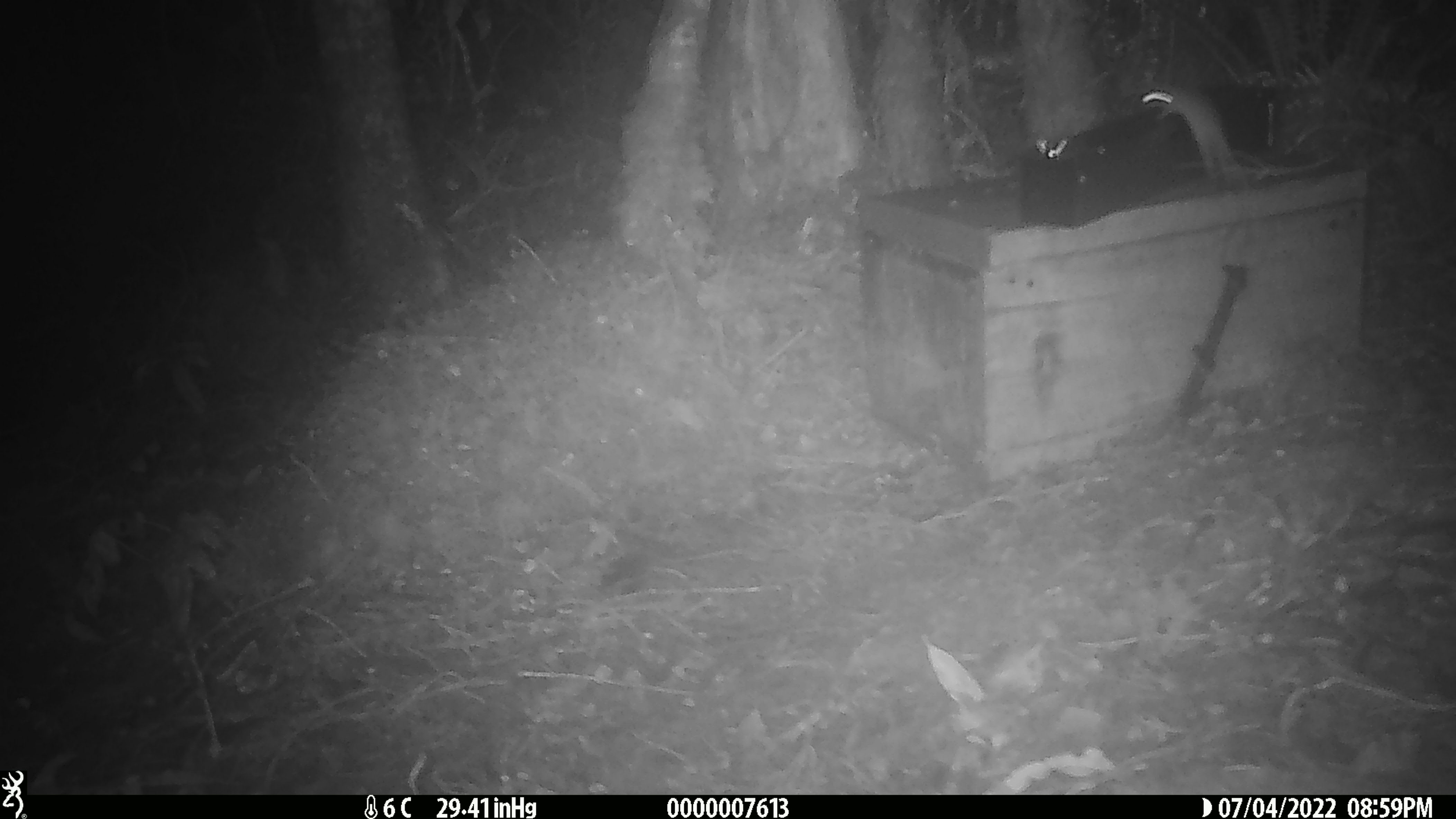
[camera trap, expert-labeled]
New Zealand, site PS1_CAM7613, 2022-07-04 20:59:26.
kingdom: Animalia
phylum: Chordata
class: Mammalia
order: Rodentia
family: Muridae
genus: Mus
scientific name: Mus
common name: mouse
Mouse (Mus).